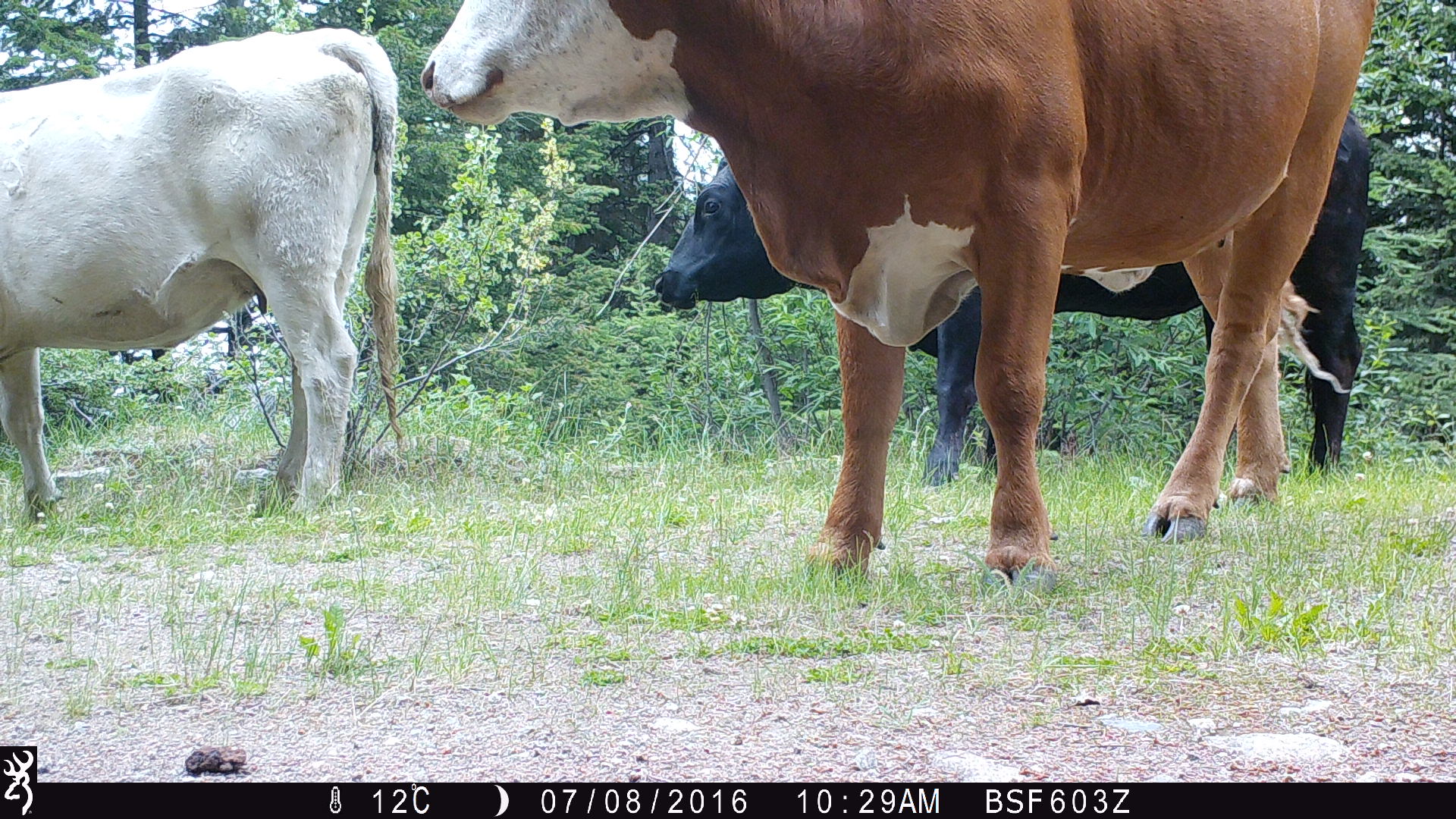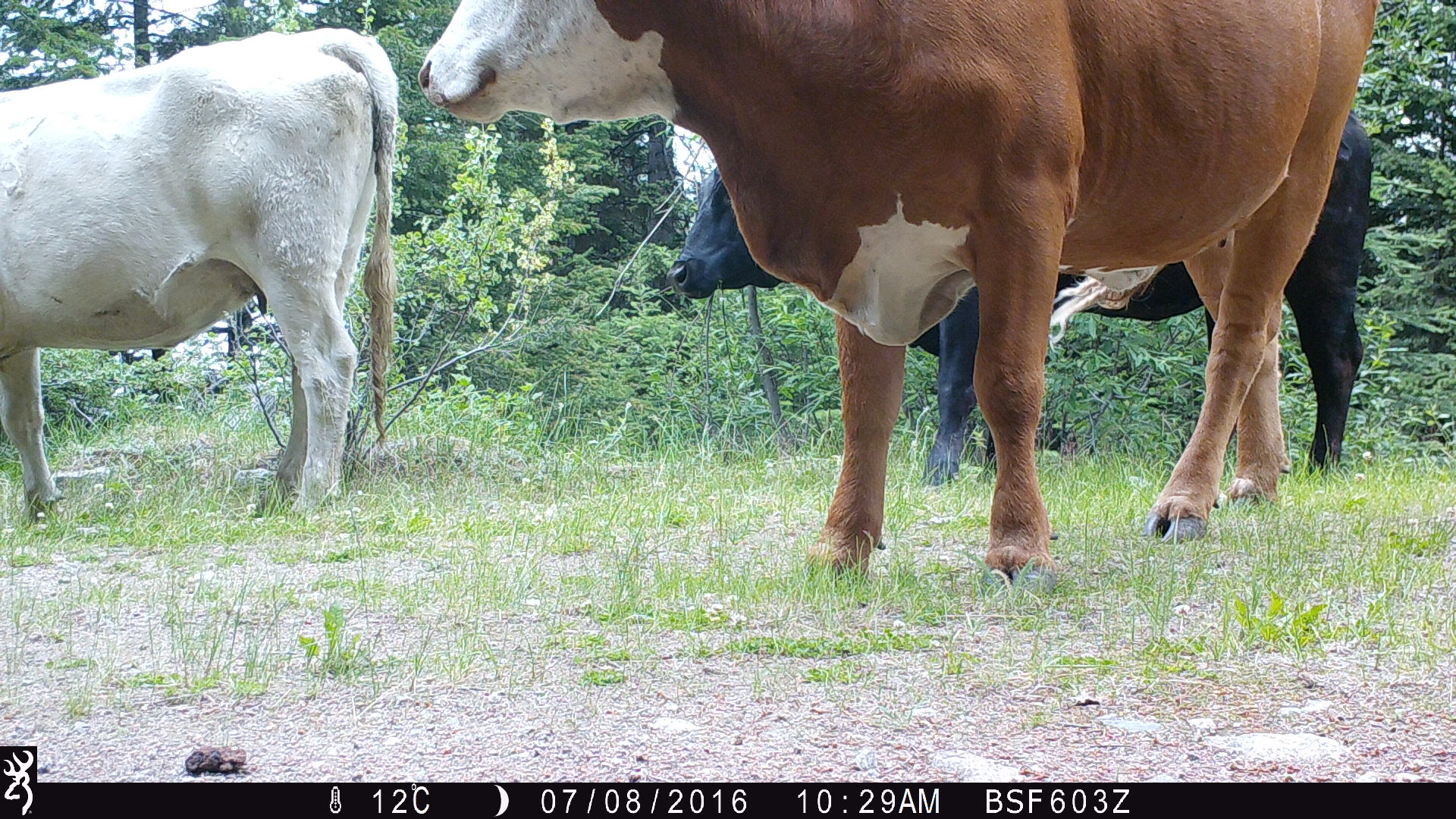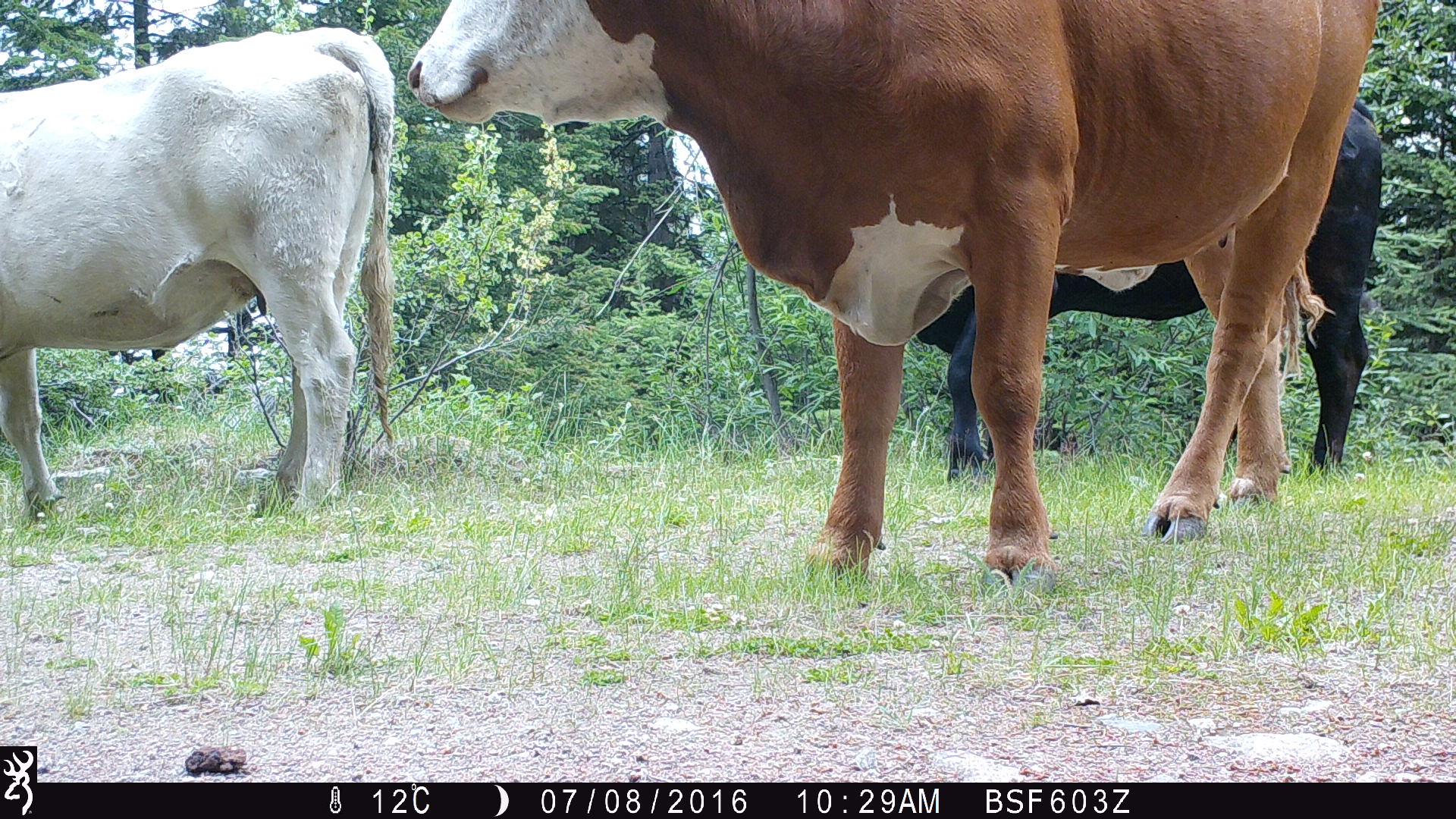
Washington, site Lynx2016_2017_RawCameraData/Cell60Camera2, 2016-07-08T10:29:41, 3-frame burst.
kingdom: Animalia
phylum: Chordata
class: Mammalia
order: Artiodactyla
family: Bovidae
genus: Bos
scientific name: Bos taurus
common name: domestic cattle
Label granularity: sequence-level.